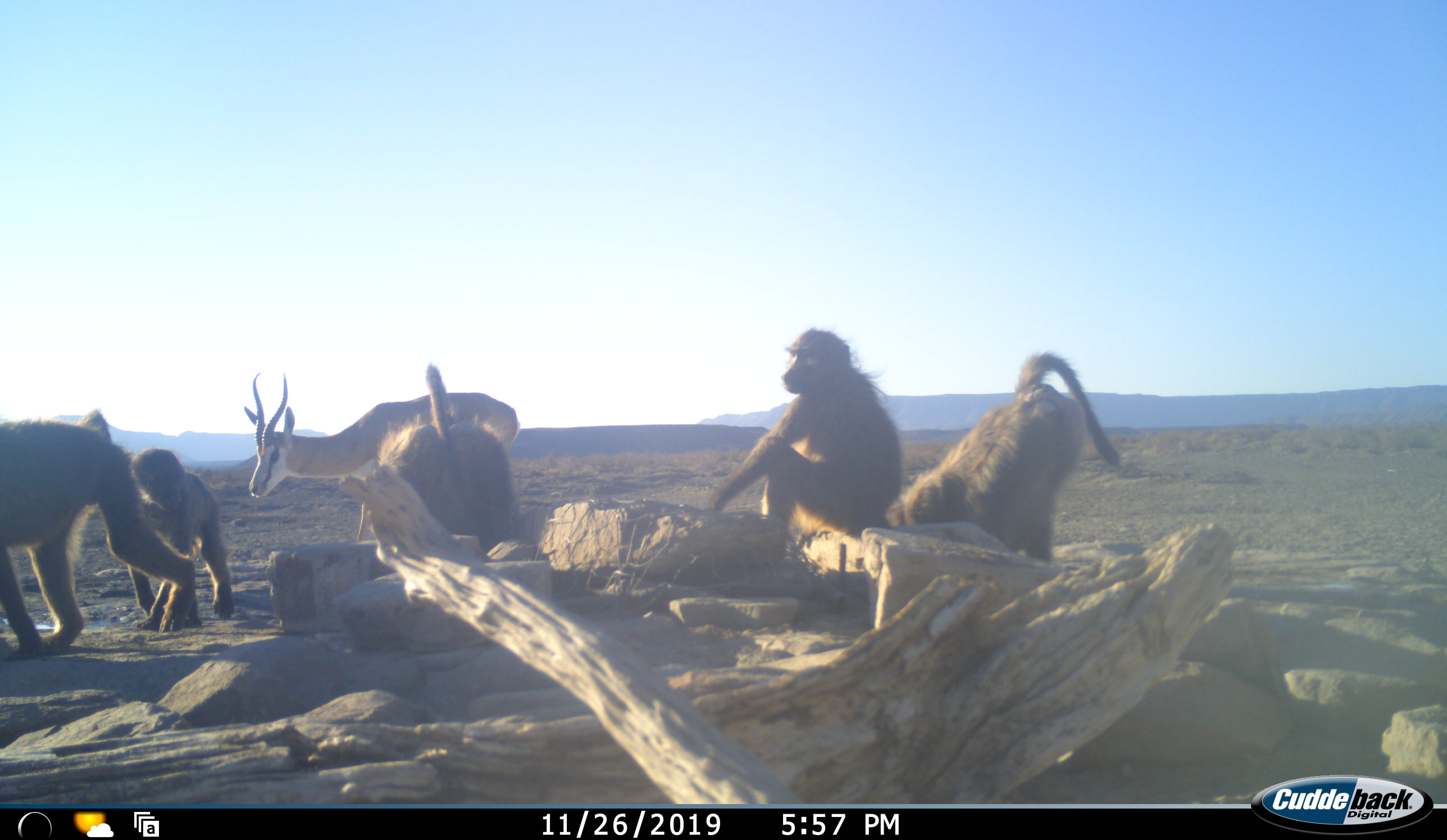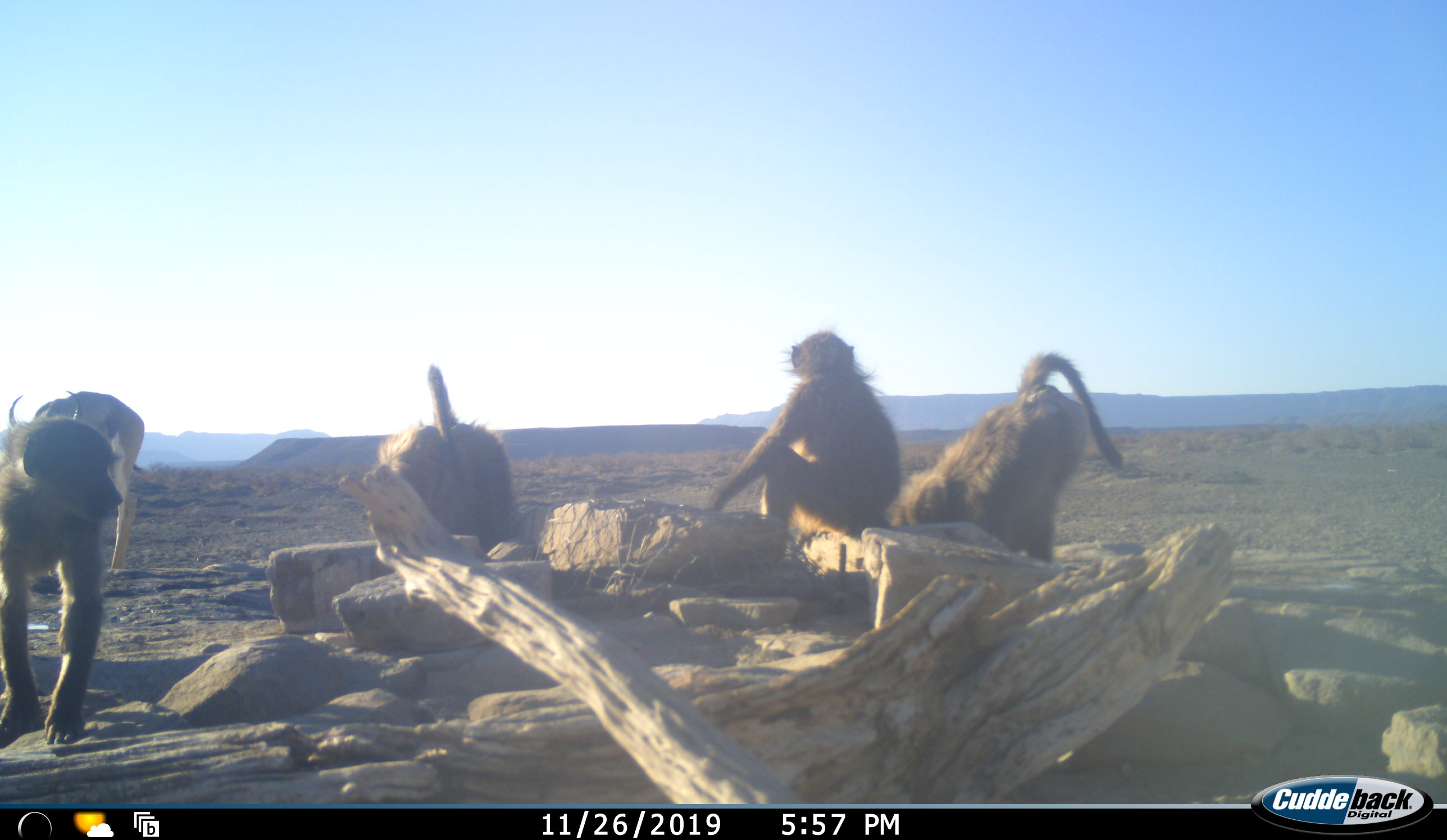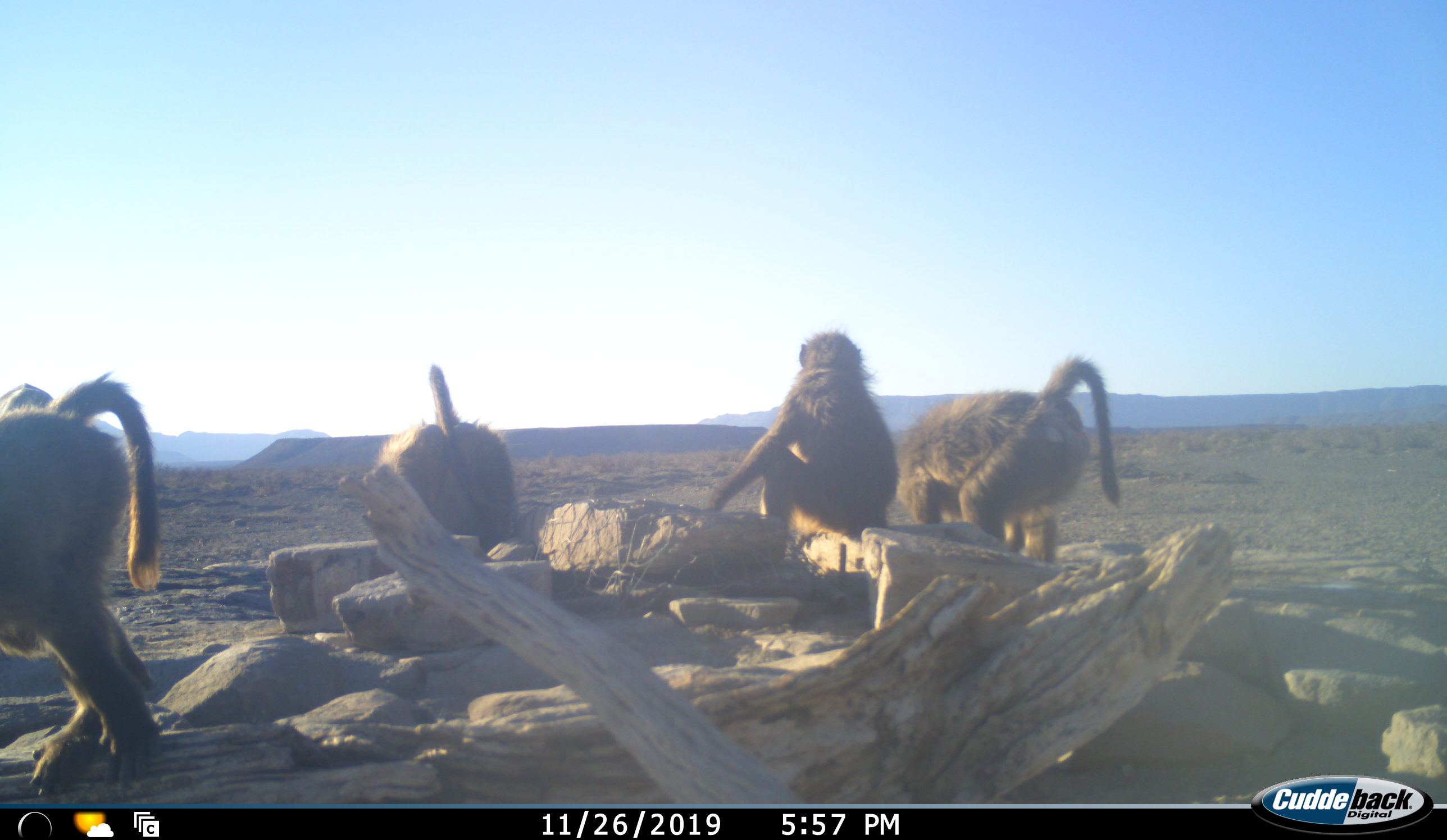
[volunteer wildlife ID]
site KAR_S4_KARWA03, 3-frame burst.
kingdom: Animalia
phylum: Chordata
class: Mammalia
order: Primates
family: Cercopithecidae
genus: Papio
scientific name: Papio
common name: baboon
Baboon (Papio), count 5. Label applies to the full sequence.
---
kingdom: Animalia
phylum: Chordata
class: Mammalia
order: Artiodactyla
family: Bovidae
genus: Antidorcas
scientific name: Antidorcas marsupialis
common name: springbok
Springbok (Antidorcas marsupialis), count 1. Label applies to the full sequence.